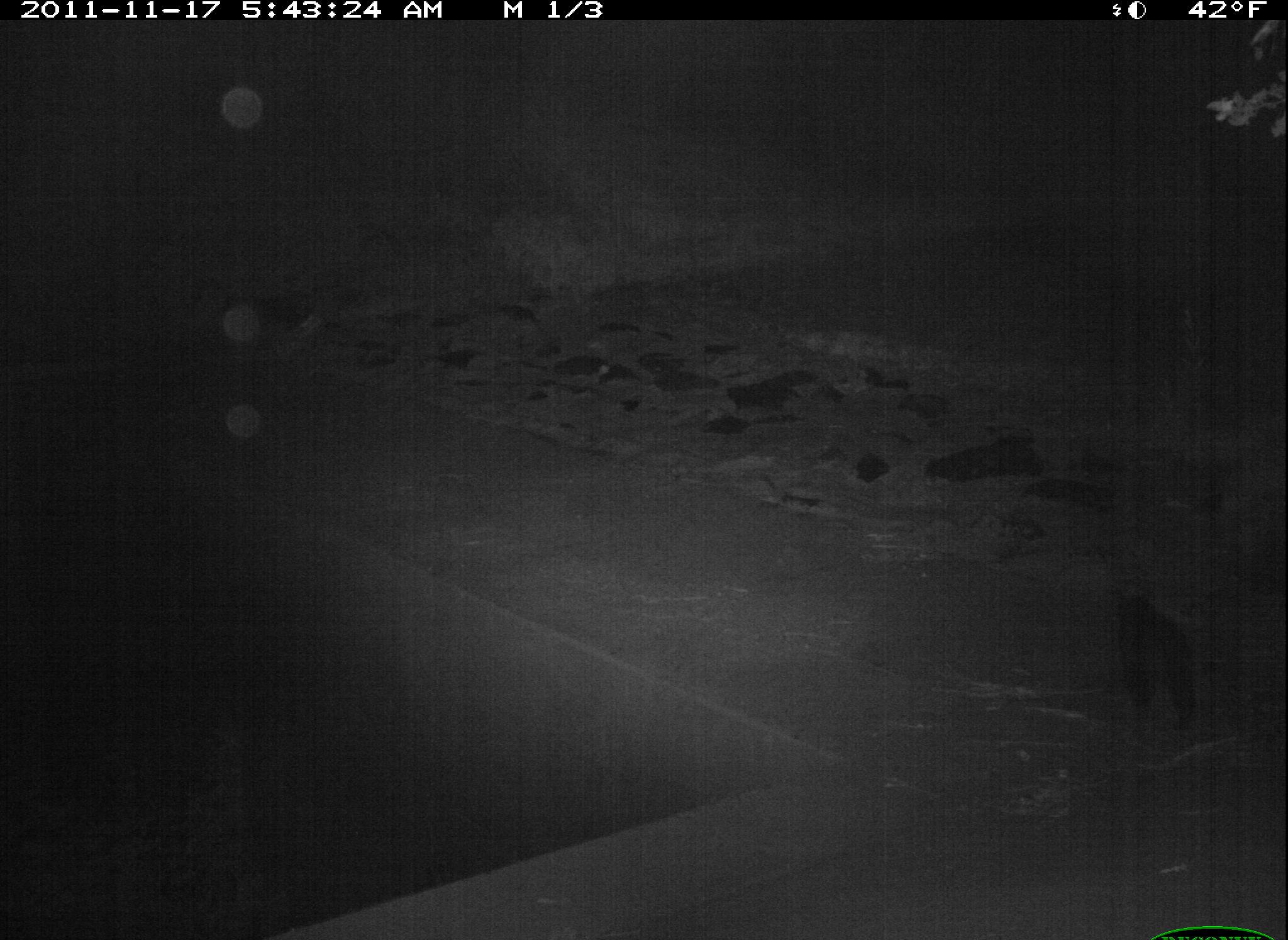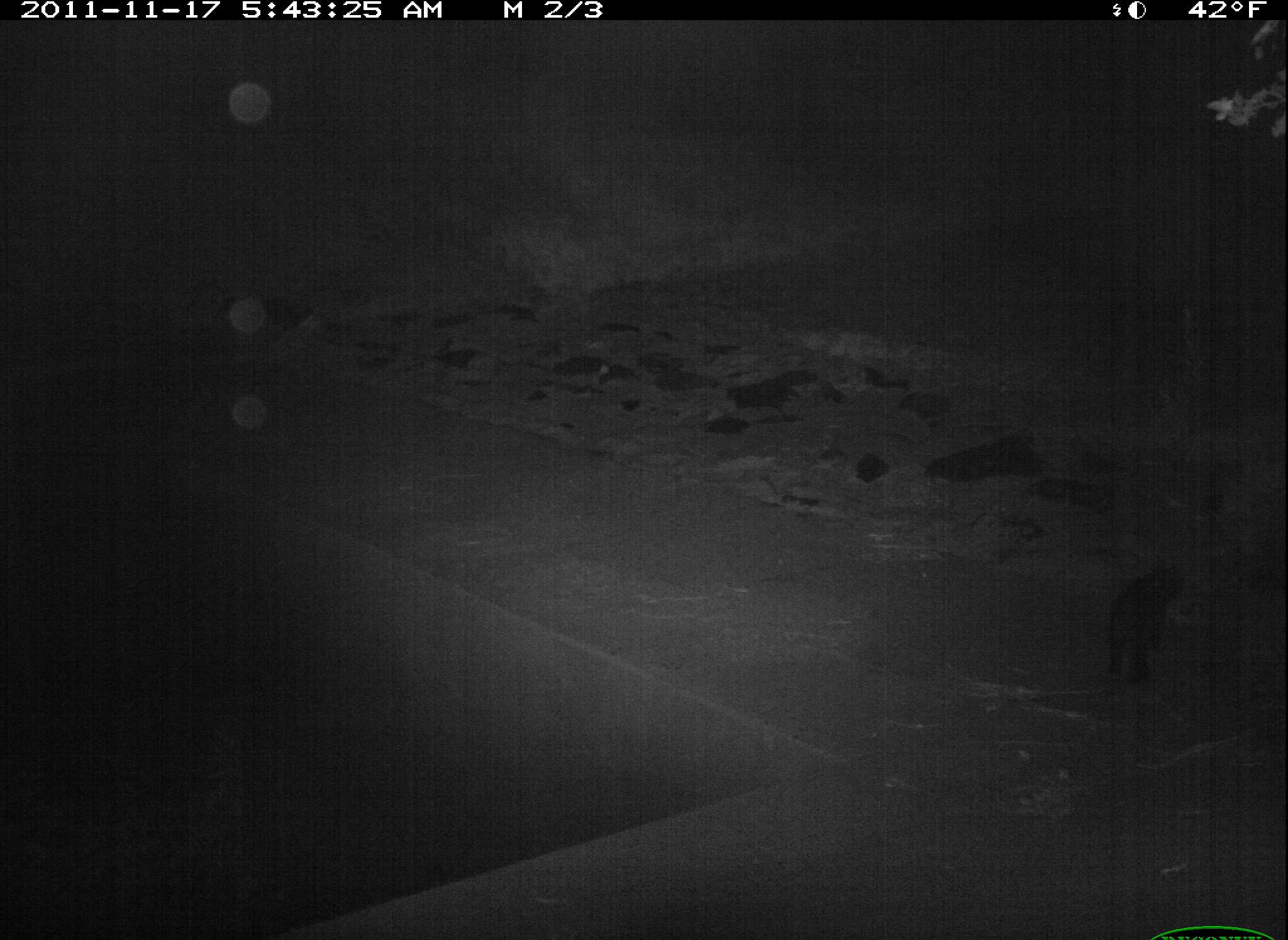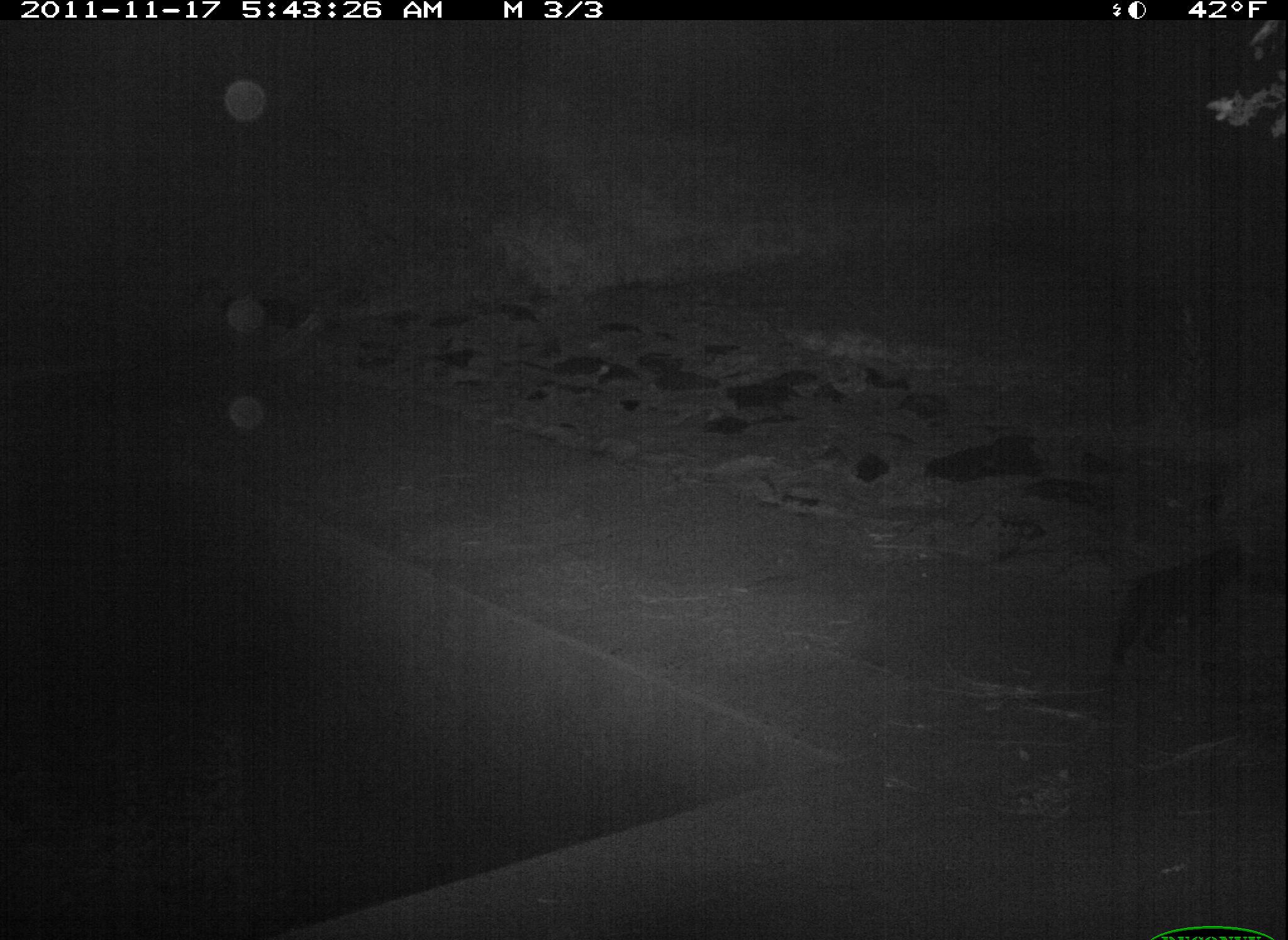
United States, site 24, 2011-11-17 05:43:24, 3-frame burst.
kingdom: Animalia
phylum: Chordata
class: Mammalia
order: Carnivora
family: Felidae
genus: Felis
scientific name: Felis catus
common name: cat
Cat (Felis catus).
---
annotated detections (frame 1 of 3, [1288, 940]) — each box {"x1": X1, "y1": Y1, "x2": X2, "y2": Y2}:
cat: {"x1": 1115, "y1": 591, "x2": 1197, "y2": 744}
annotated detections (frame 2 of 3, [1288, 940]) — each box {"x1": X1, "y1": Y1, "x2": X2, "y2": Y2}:
cat: {"x1": 1108, "y1": 561, "x2": 1180, "y2": 685}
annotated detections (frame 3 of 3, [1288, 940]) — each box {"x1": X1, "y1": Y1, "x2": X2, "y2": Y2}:
cat: {"x1": 1114, "y1": 547, "x2": 1246, "y2": 664}